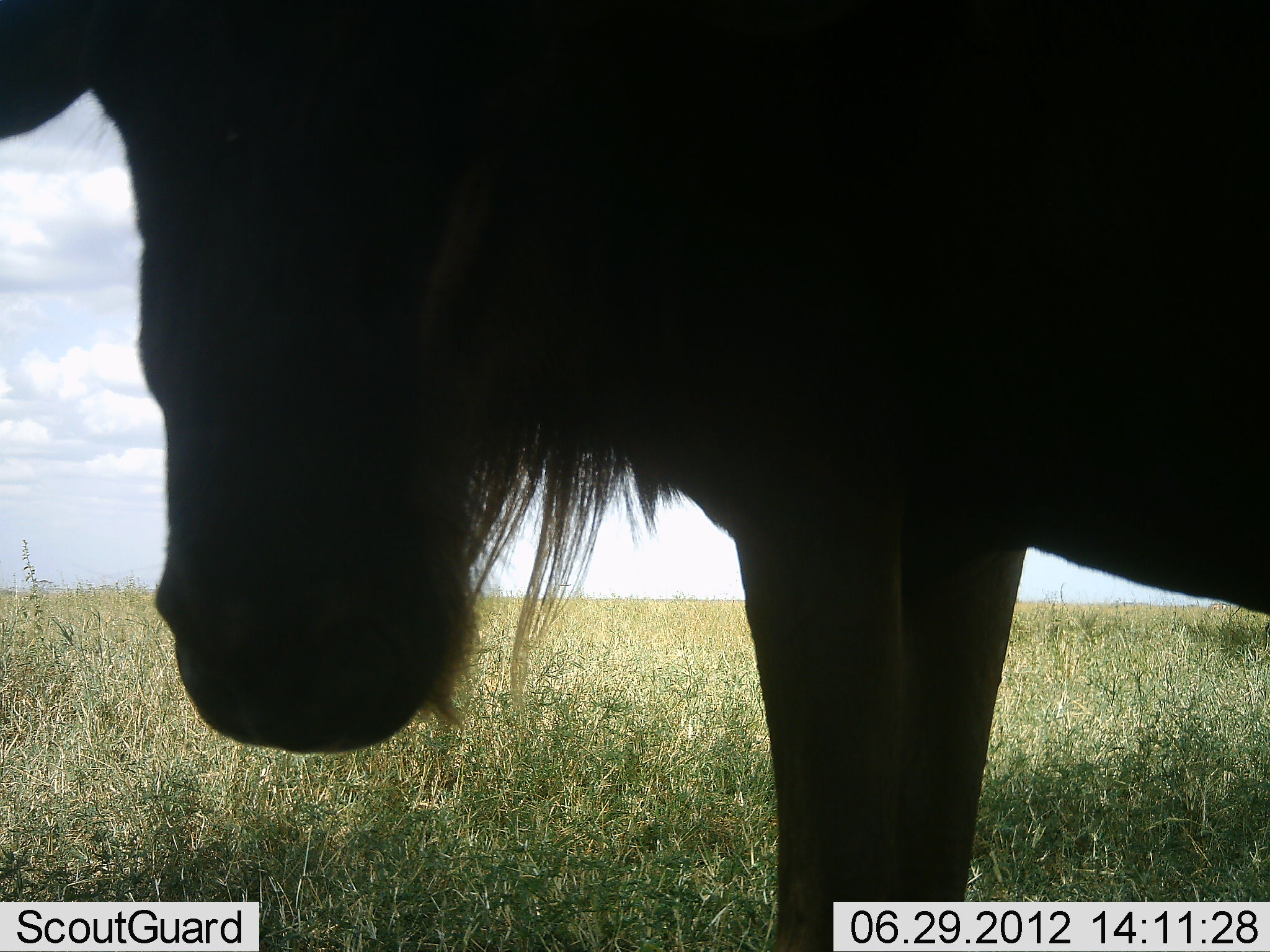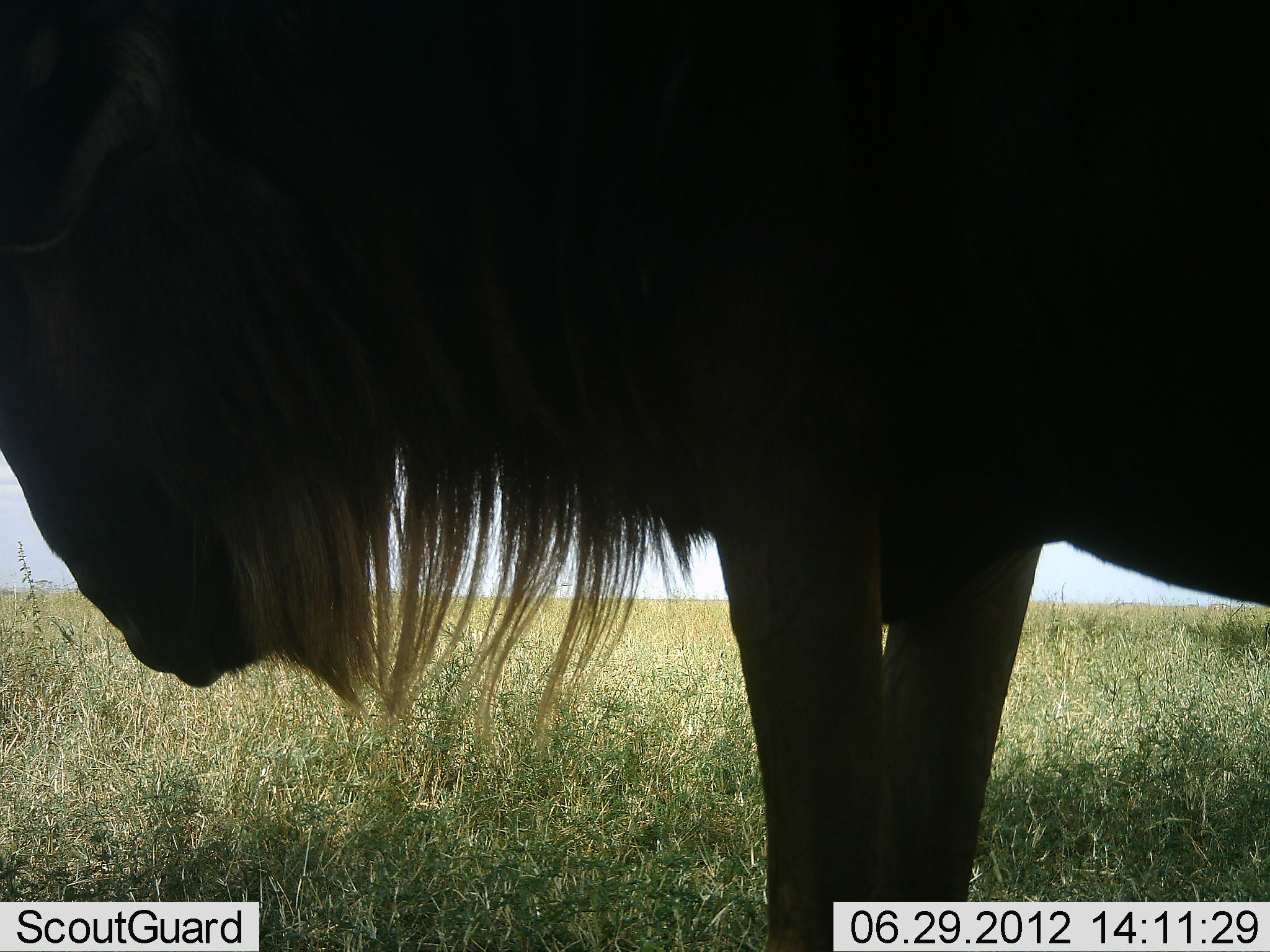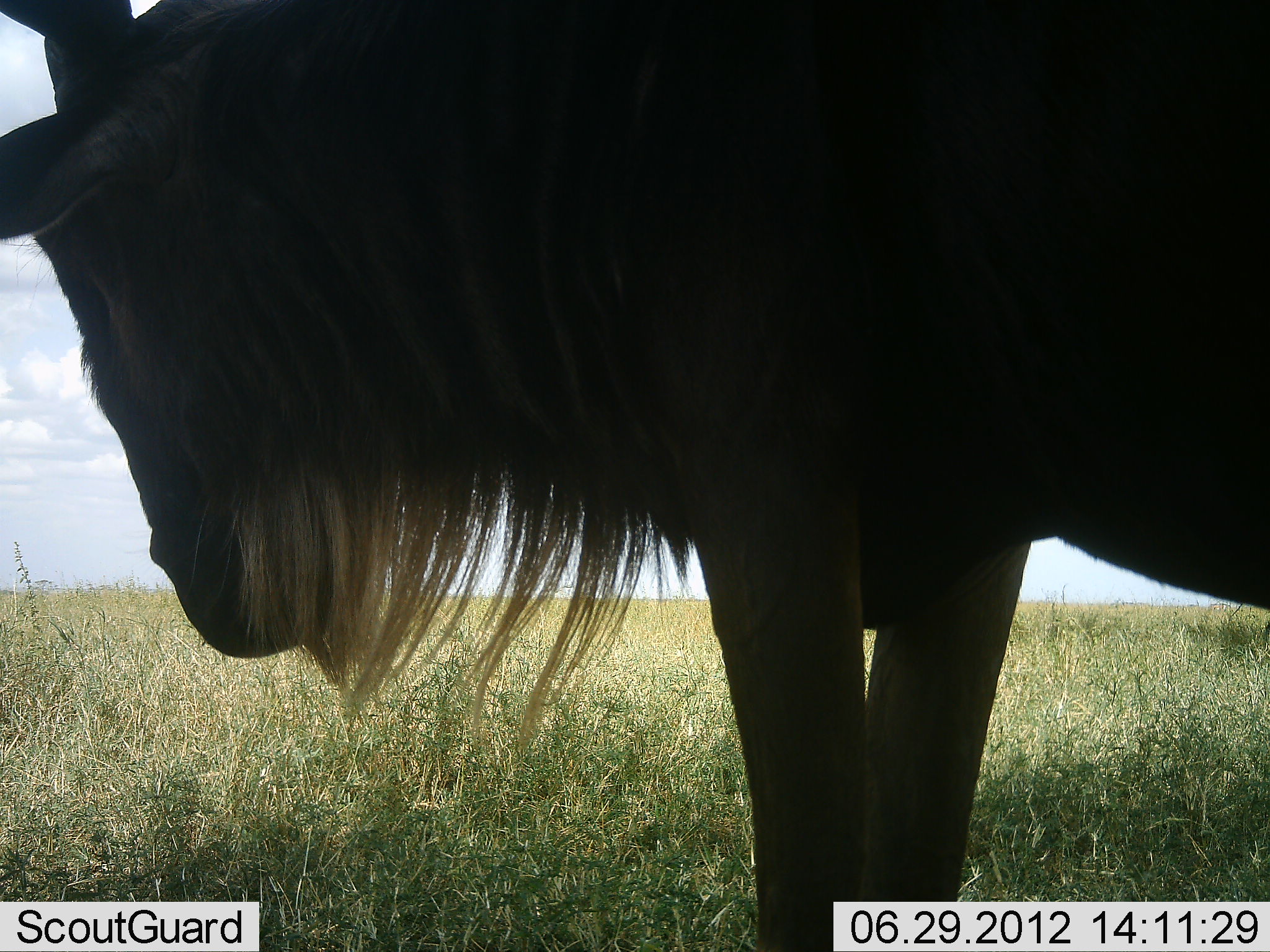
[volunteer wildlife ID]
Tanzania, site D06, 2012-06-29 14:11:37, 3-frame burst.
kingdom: Animalia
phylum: Chordata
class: Mammalia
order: Artiodactyla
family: Bovidae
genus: Connochaetes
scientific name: Connochaetes taurinus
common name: blue wildebeest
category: wildebeest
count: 1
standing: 90%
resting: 0%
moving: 0%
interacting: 10%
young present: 0%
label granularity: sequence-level